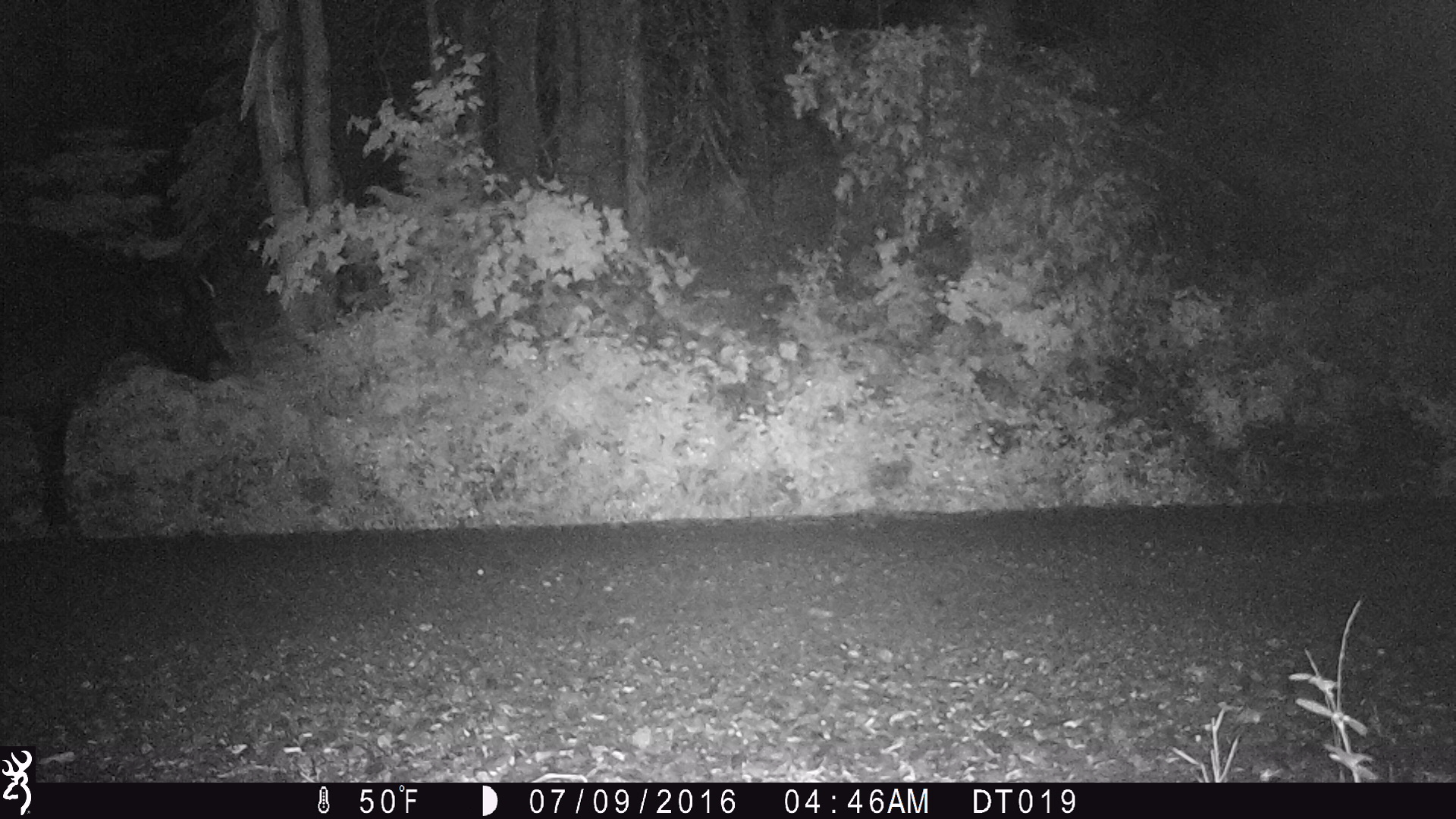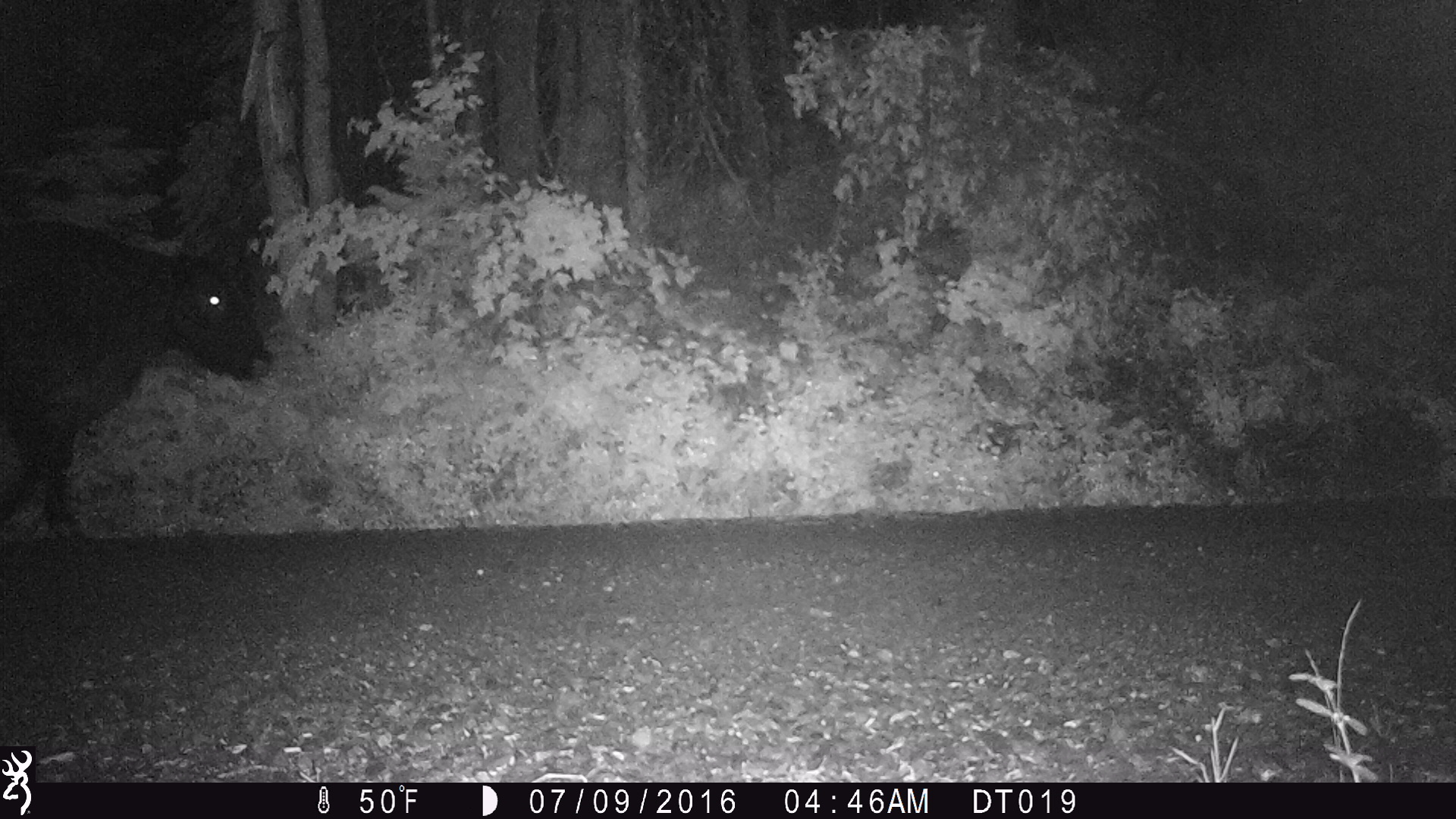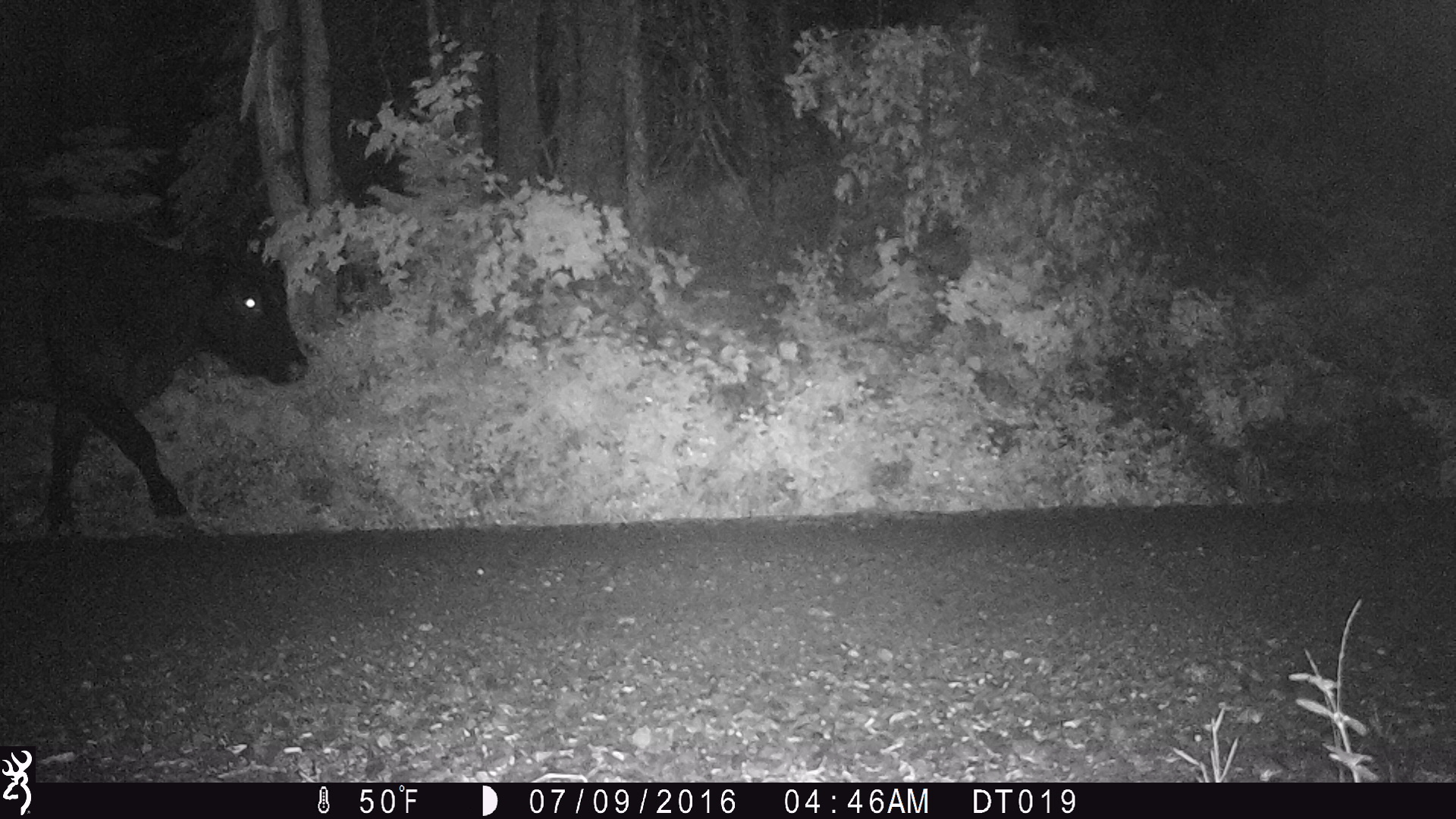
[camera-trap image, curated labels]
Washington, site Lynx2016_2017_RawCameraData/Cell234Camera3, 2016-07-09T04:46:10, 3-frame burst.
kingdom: Animalia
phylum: Chordata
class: Mammalia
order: Artiodactyla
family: Bovidae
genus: Bos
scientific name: Bos taurus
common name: domestic cattle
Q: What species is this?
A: Domestic cattle (Bos taurus).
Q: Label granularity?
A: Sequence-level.